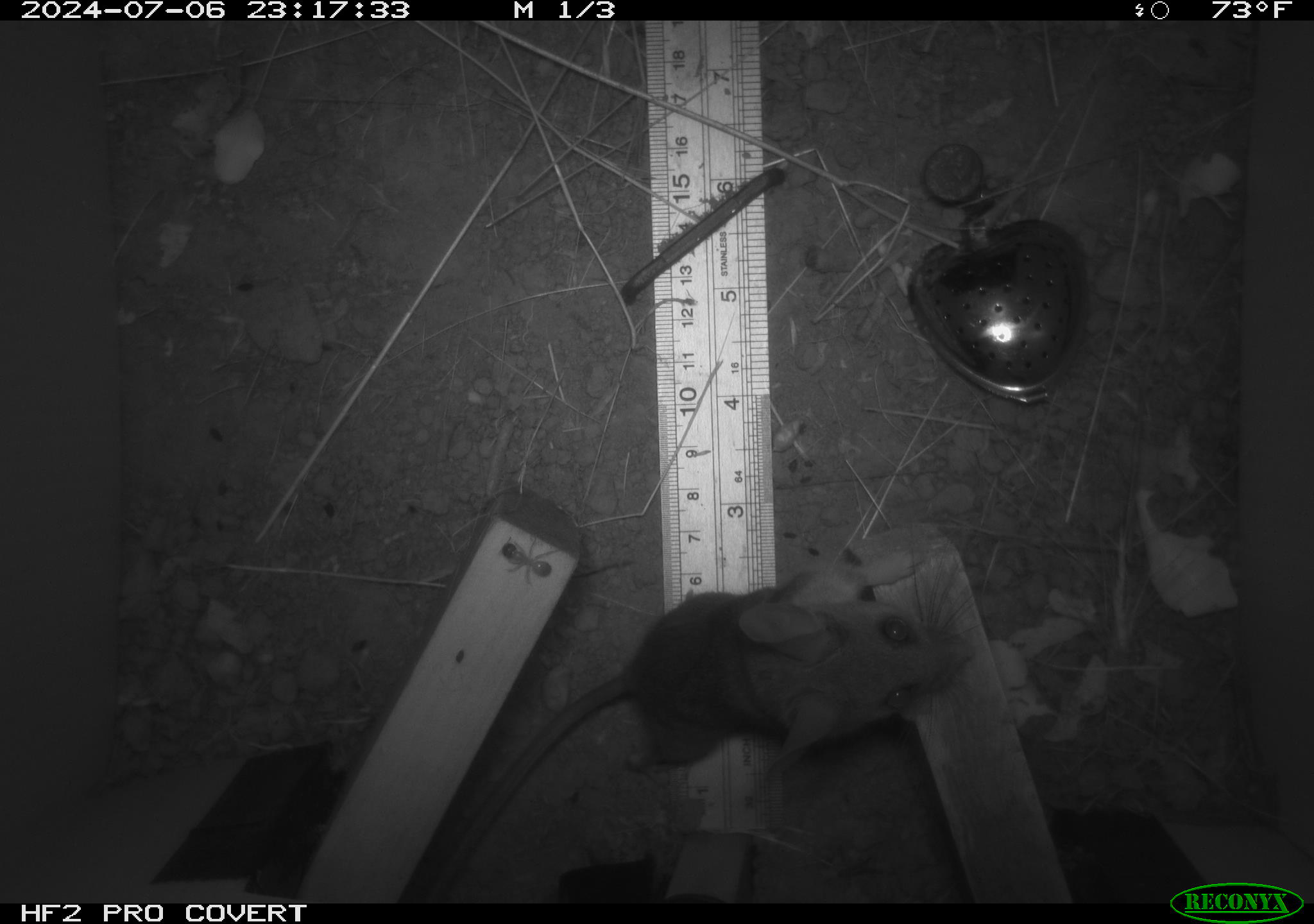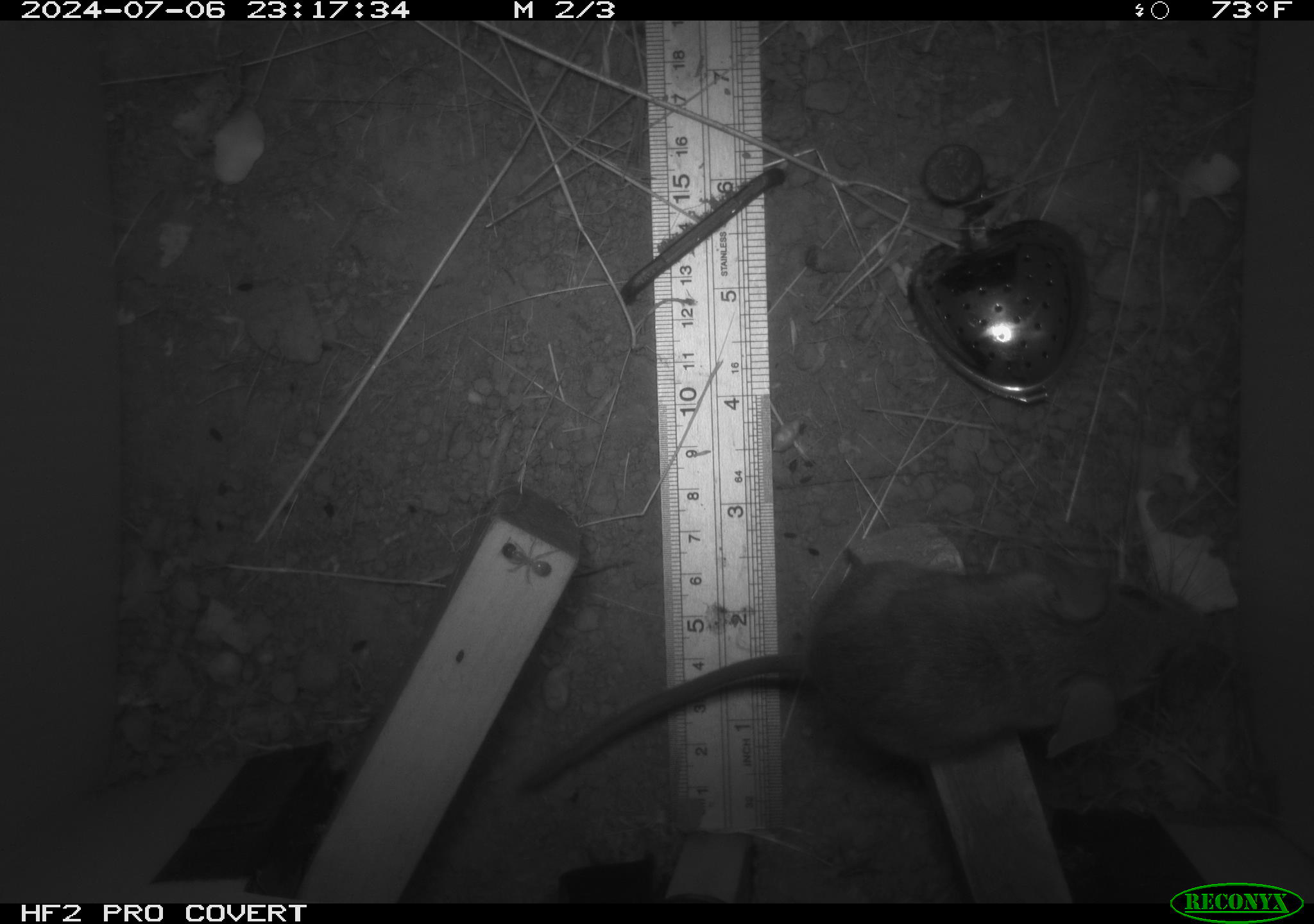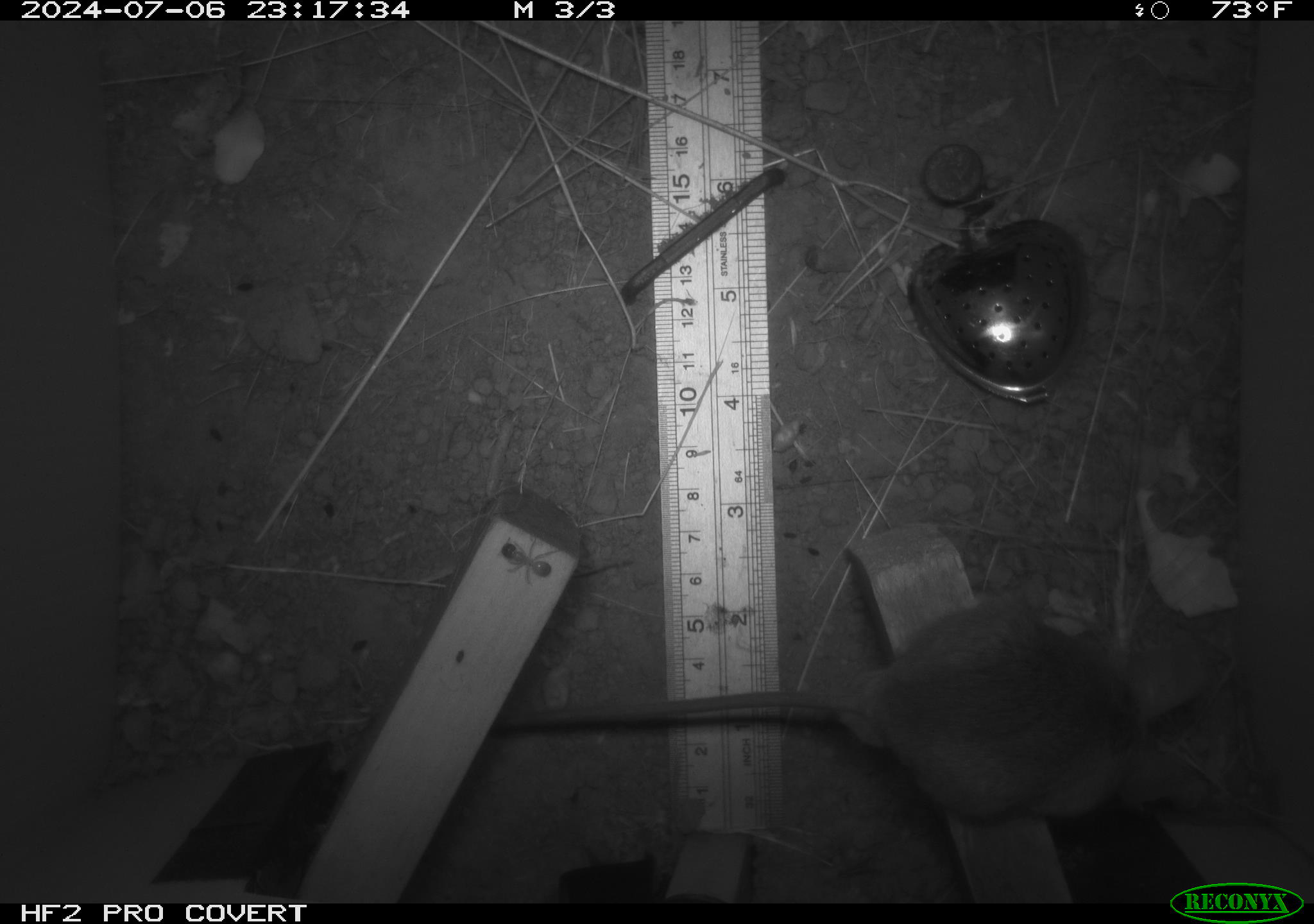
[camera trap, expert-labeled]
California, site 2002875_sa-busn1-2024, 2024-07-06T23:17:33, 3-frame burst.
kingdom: Animalia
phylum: Chordata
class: Mammalia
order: Rodentia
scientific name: Rodentia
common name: rodent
Rodent (Rodentia).